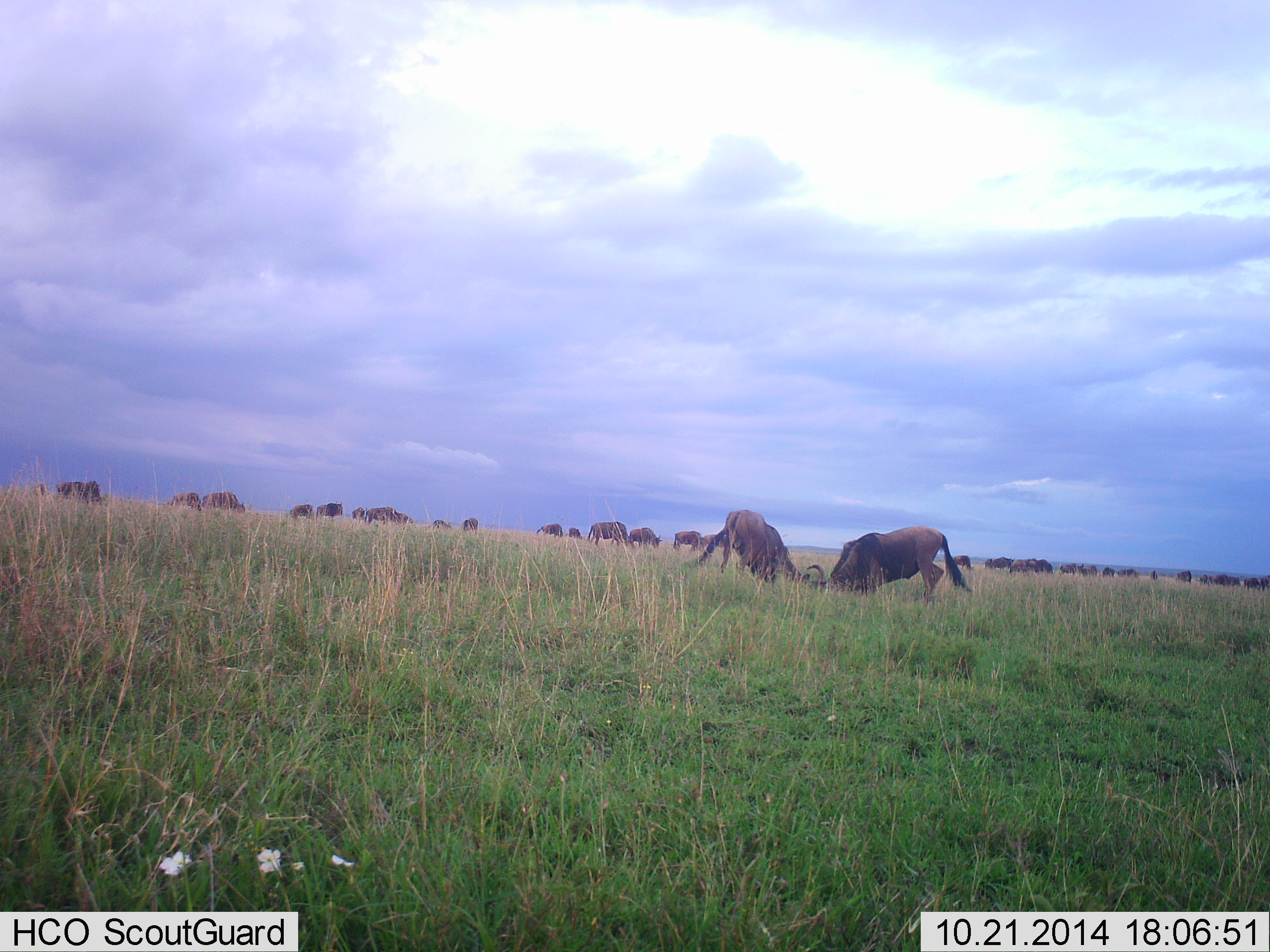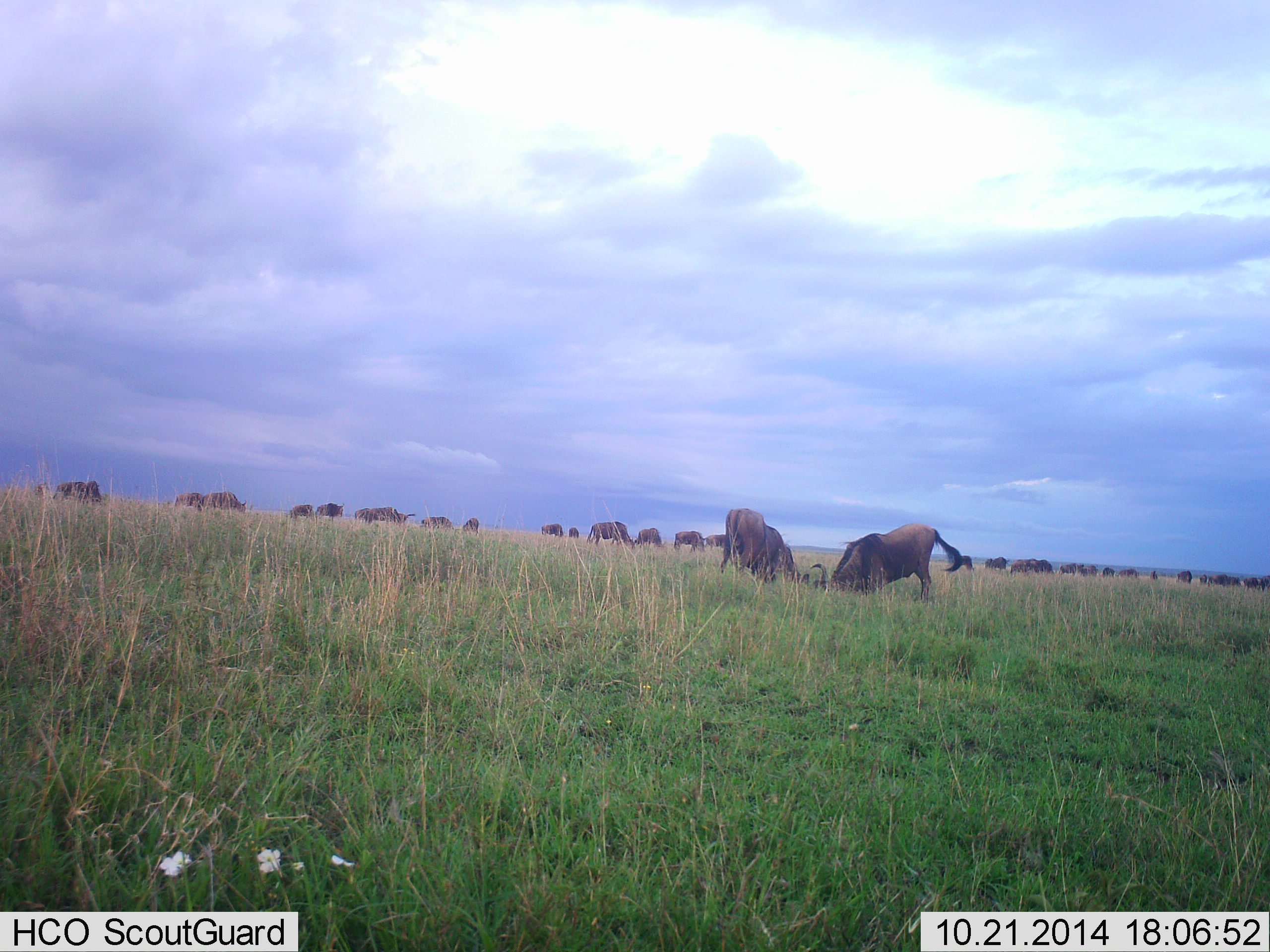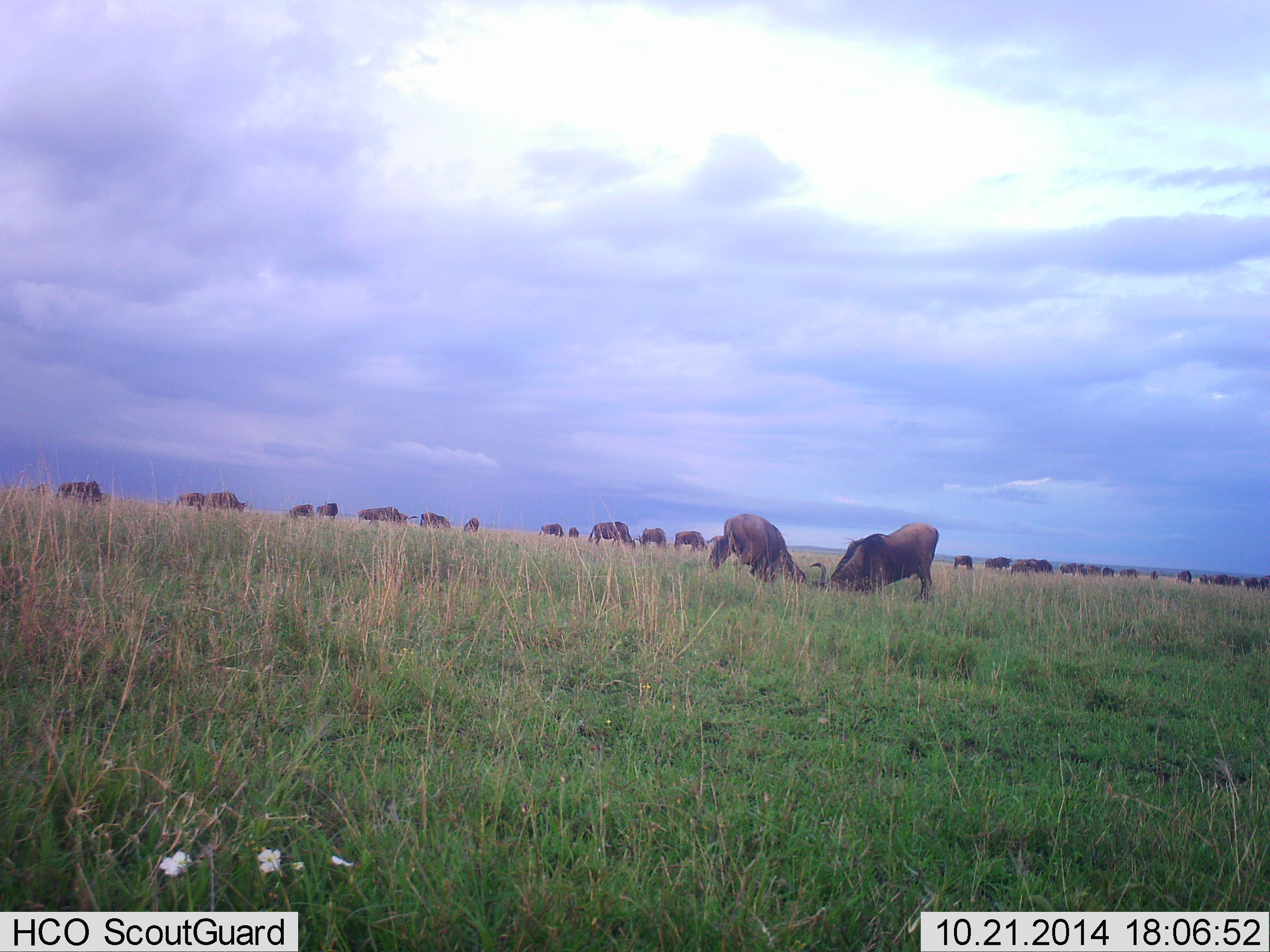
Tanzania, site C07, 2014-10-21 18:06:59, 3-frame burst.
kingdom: Animalia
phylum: Chordata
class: Mammalia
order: Artiodactyla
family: Bovidae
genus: Connochaetes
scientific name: Connochaetes taurinus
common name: blue wildebeest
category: wildebeest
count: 11-50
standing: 50%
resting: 10%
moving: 20%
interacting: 90%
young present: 0%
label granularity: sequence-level